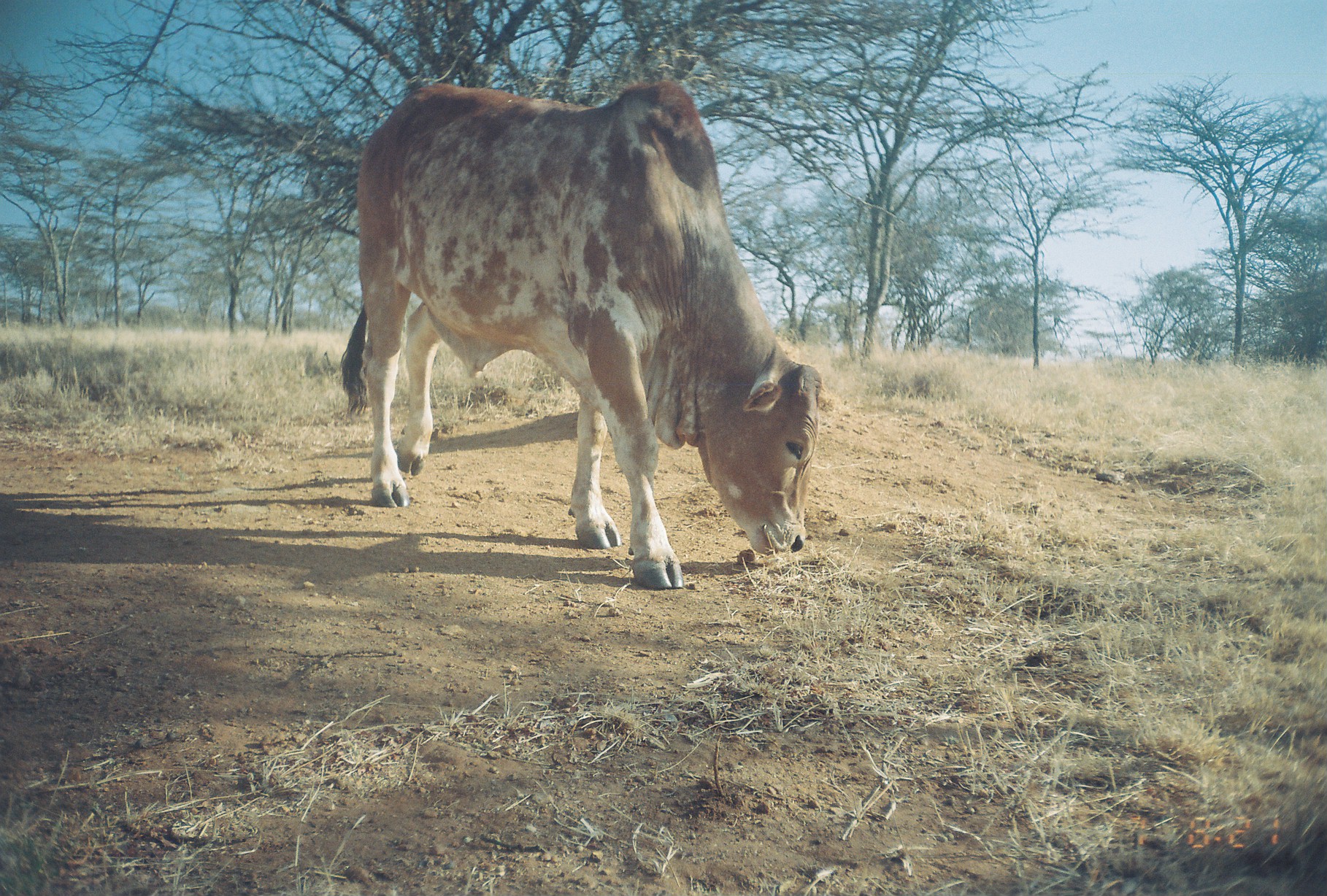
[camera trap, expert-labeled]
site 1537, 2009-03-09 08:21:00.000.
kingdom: Animalia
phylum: Chordata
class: Mammalia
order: Artiodactyla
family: Bovidae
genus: Bos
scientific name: Bos taurus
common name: domestic cattle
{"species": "Bos taurus (domestic cattle)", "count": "1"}